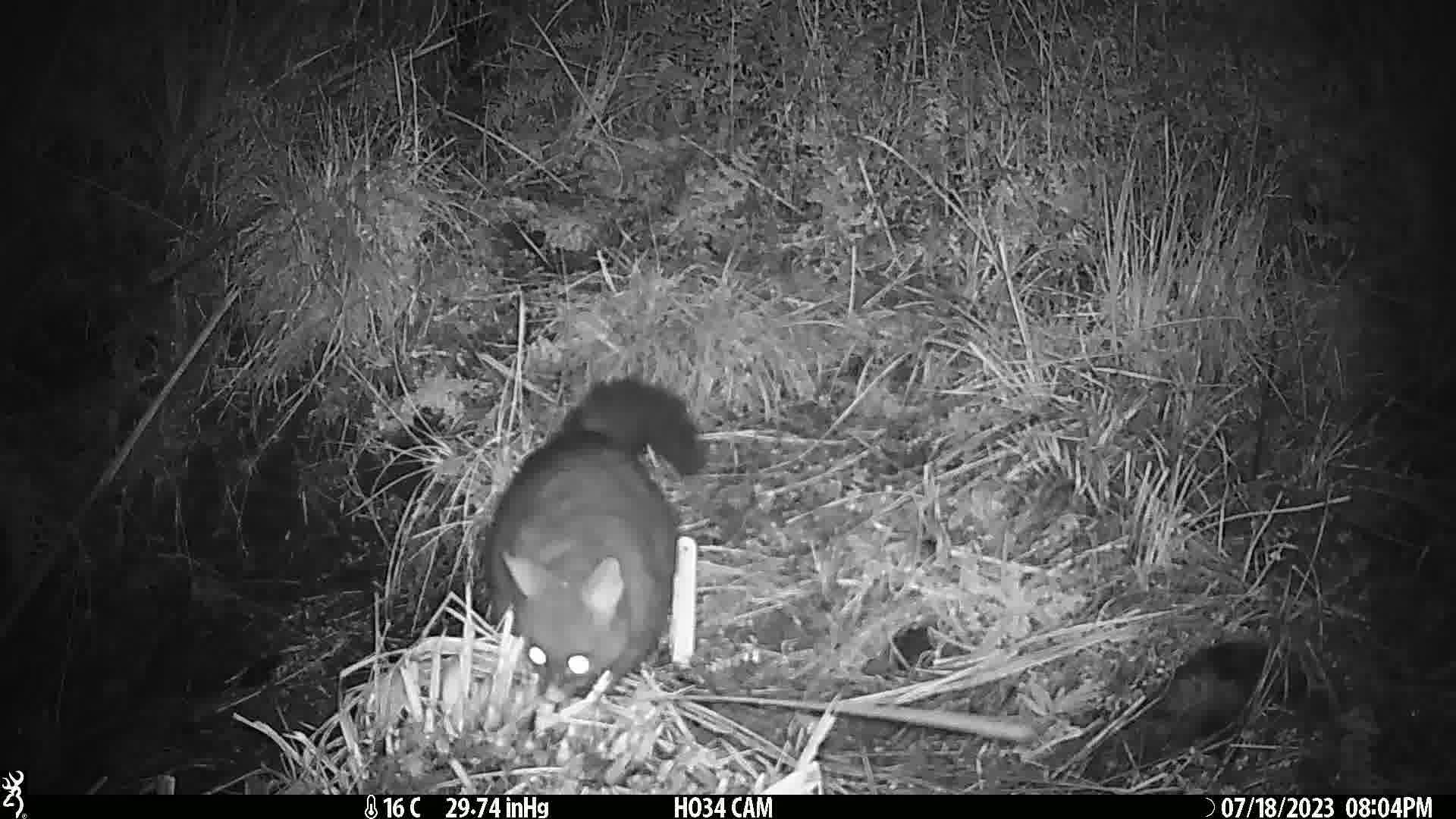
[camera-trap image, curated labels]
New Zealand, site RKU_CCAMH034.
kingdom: Animalia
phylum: Chordata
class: Mammalia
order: Diprotodontia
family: Phalangeridae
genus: Trichosurus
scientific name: Trichosurus vulpecula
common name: common brushtail possum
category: possum